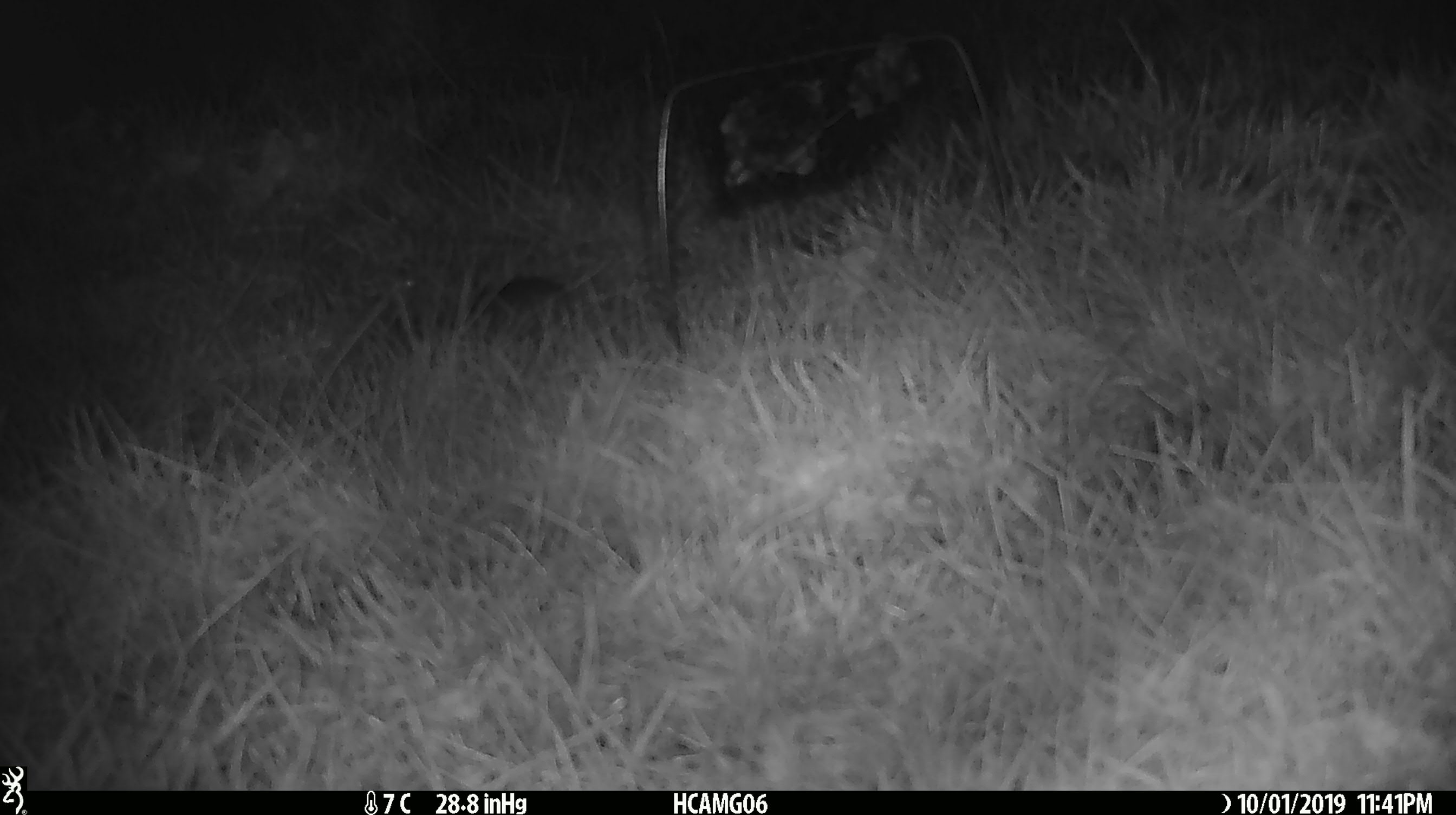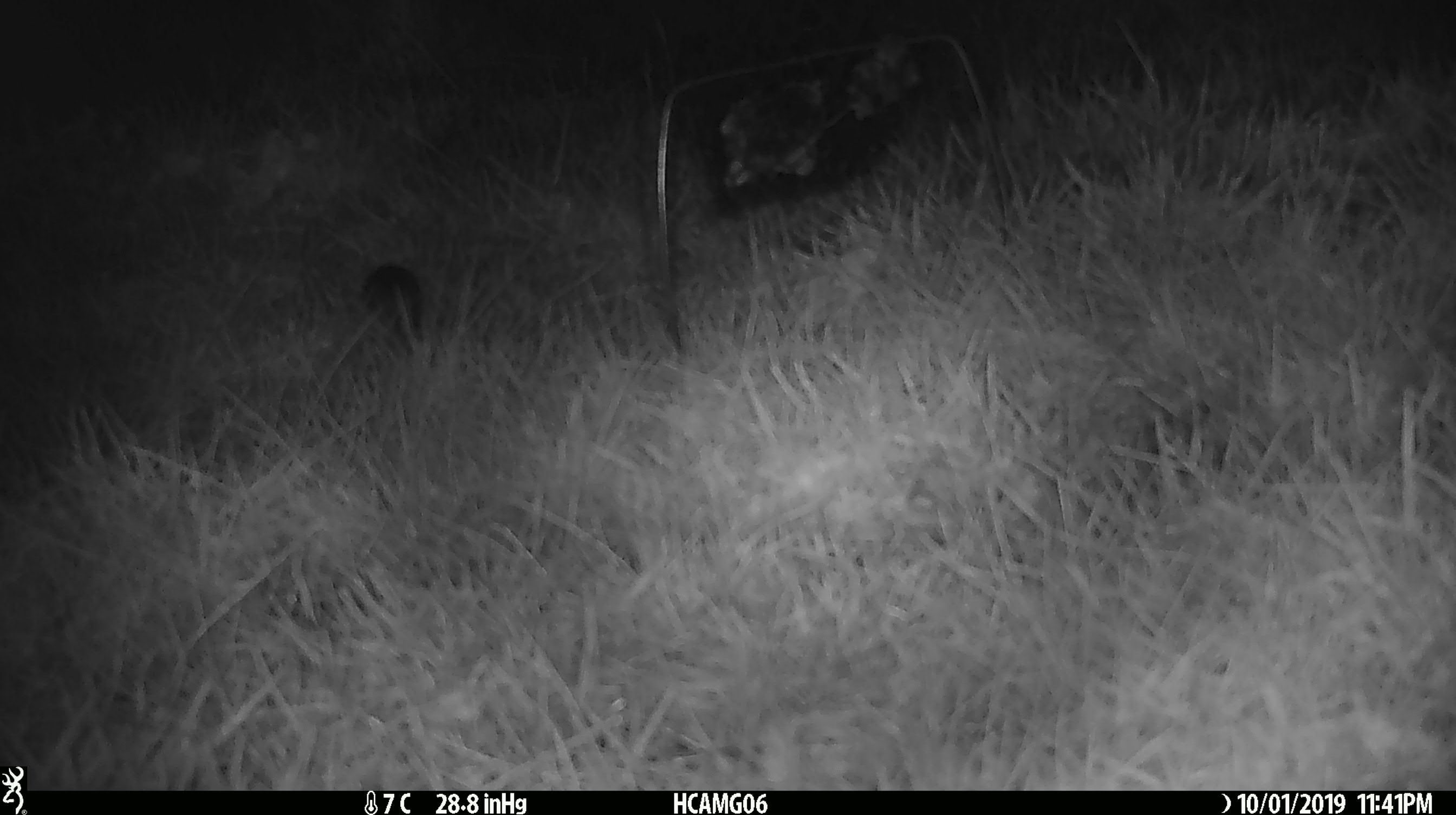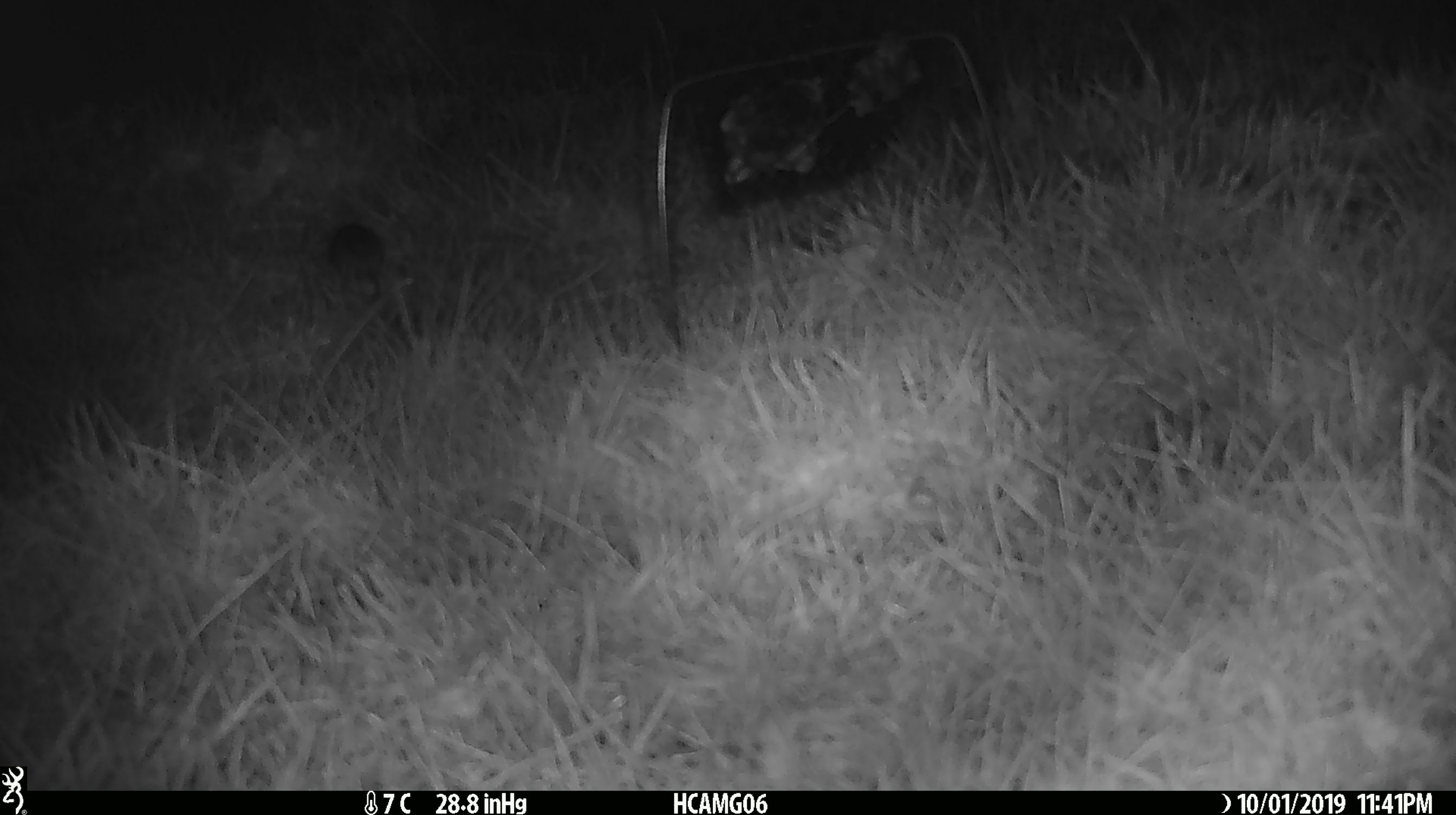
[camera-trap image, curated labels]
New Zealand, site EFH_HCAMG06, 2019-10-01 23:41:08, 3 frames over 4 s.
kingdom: Animalia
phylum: Chordata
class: Mammalia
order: Rodentia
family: Muridae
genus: Mus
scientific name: Mus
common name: mouse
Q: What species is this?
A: Mouse (Mus).